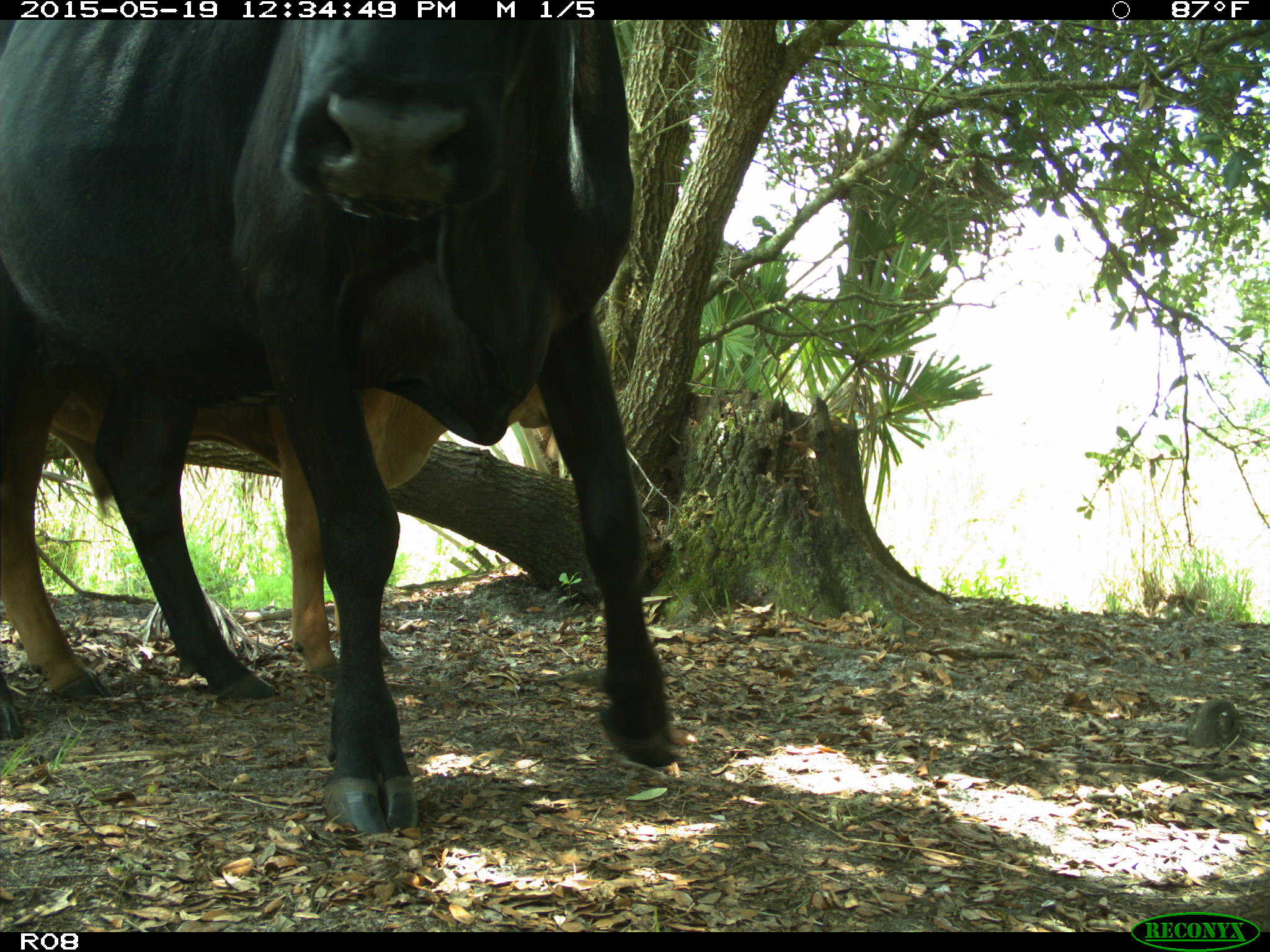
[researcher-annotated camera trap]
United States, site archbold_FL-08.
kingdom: Animalia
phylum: Chordata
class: Mammalia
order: Artiodactyla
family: Bovidae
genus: Bos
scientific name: Bos taurus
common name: domestic cow